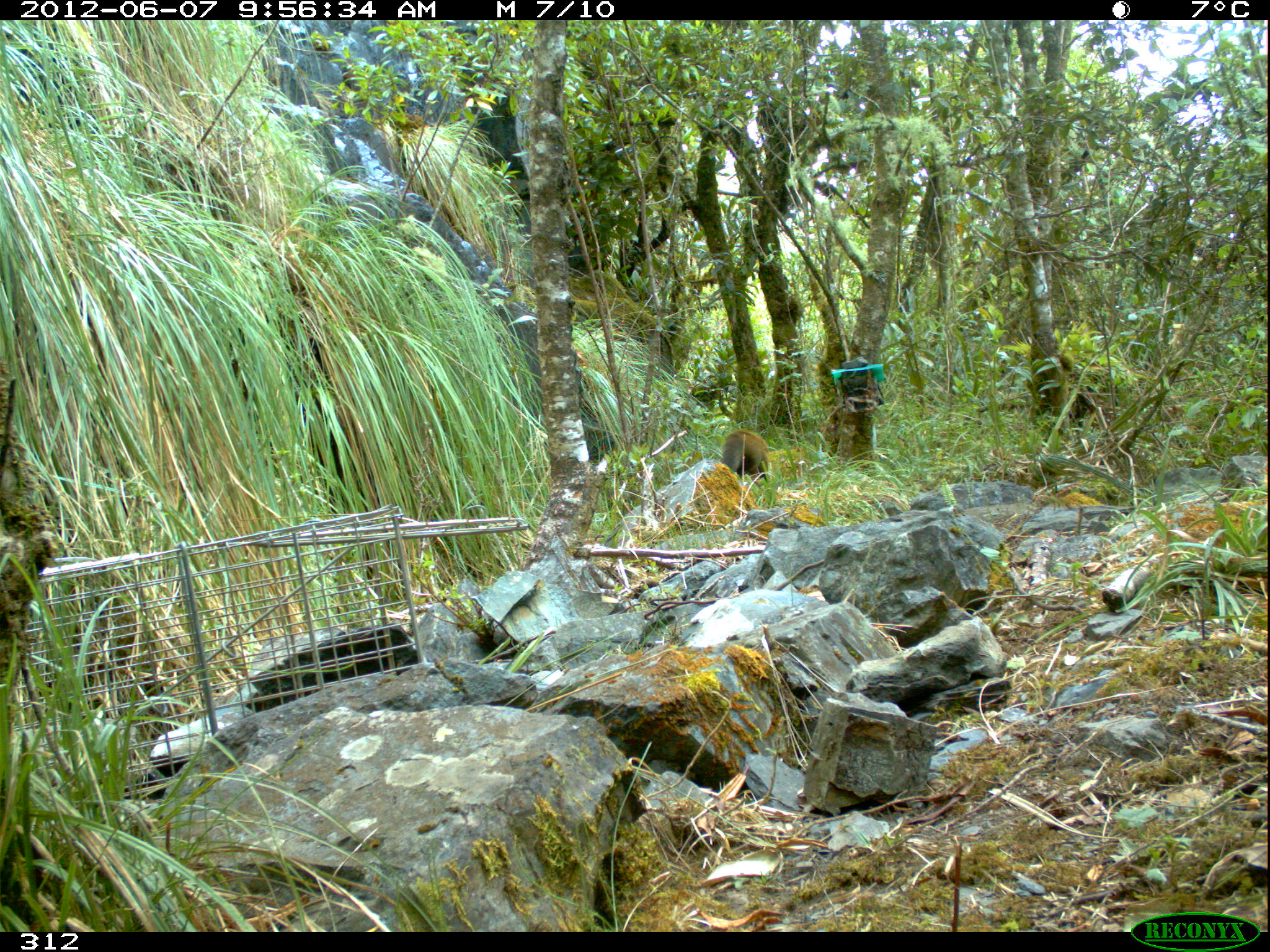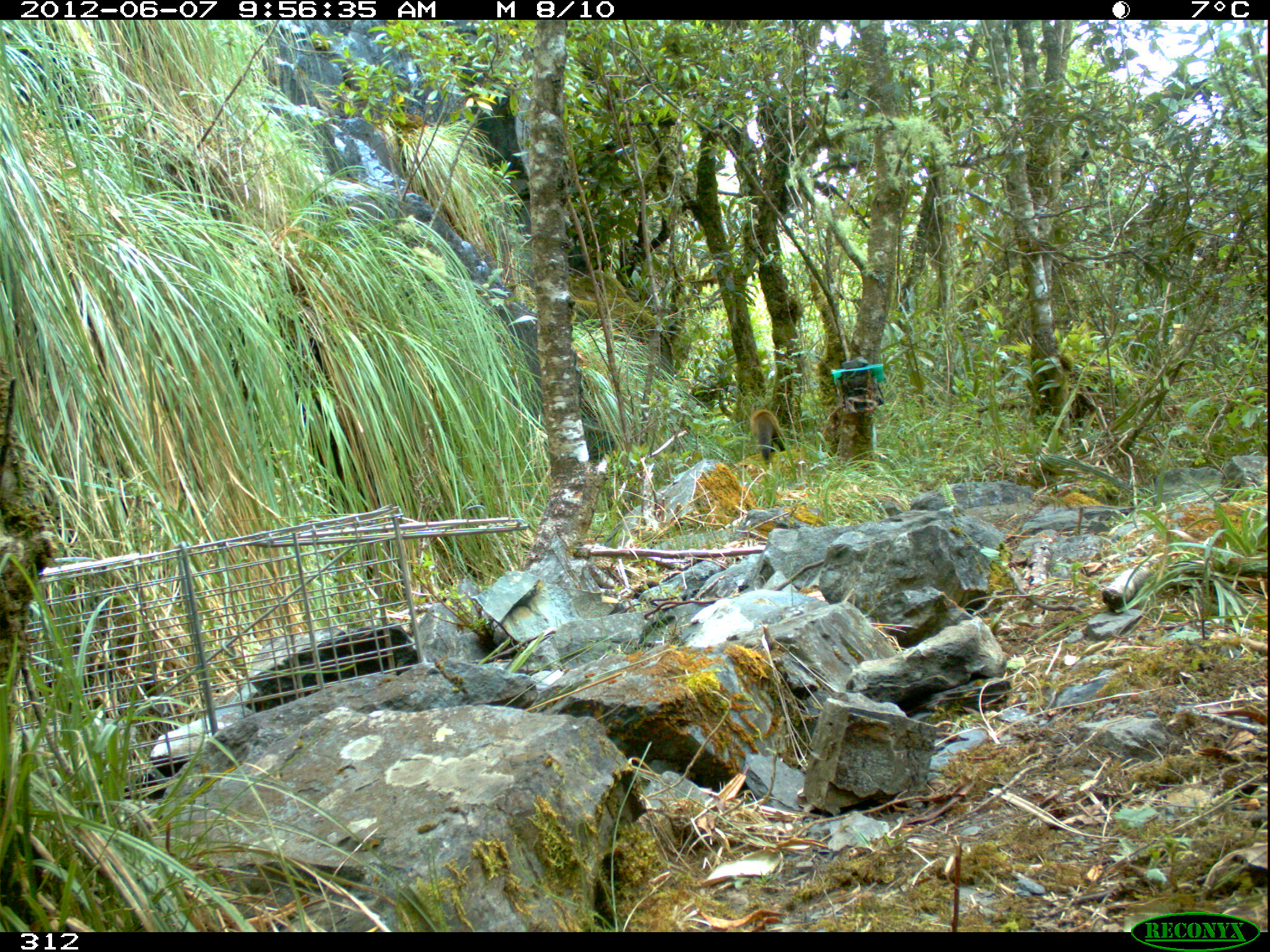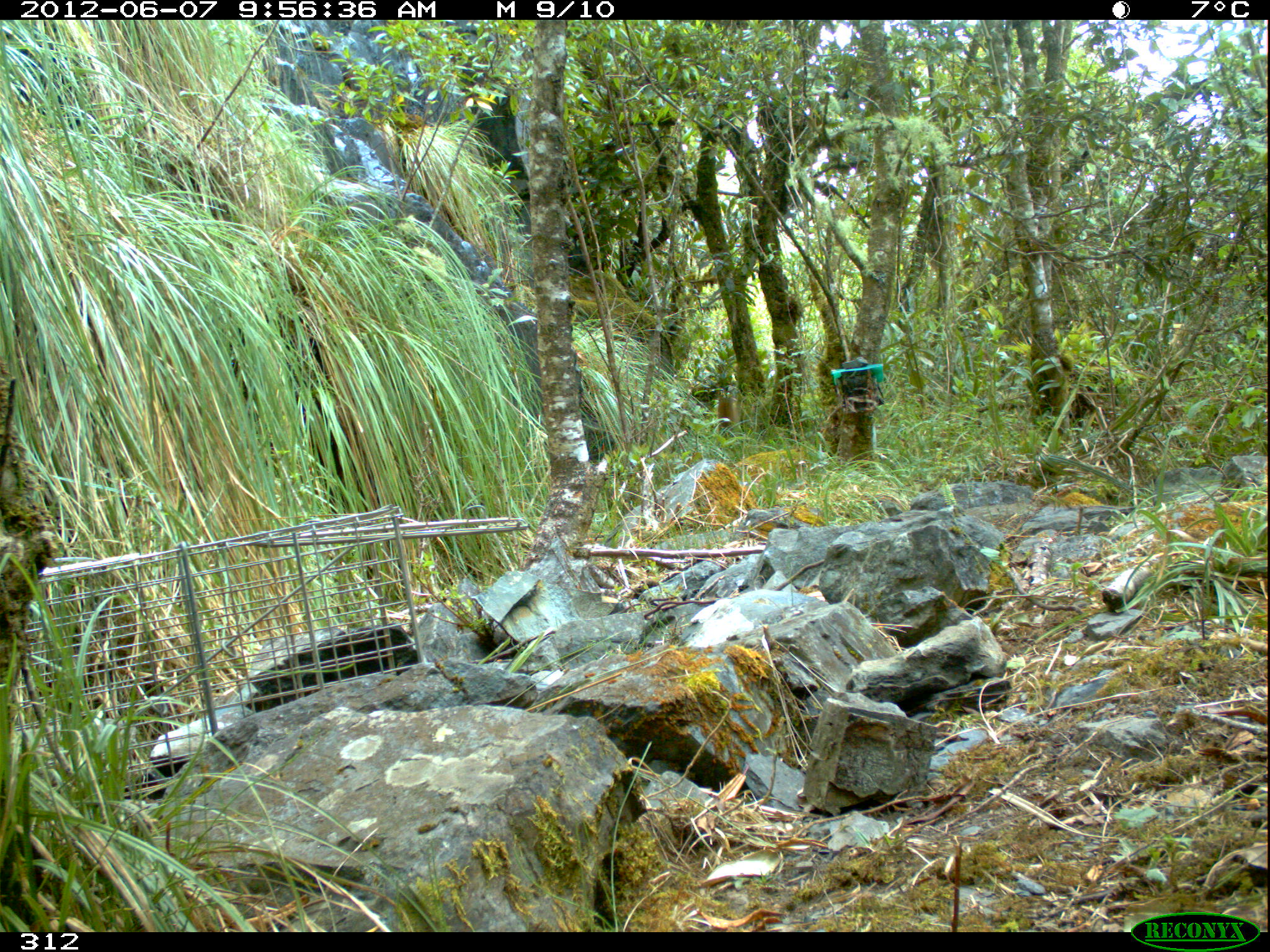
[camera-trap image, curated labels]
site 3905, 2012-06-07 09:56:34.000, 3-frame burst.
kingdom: Animalia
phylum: Chordata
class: Mammalia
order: Carnivora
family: Procyonidae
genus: Nasua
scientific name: Nasua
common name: coatis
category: unknown coati